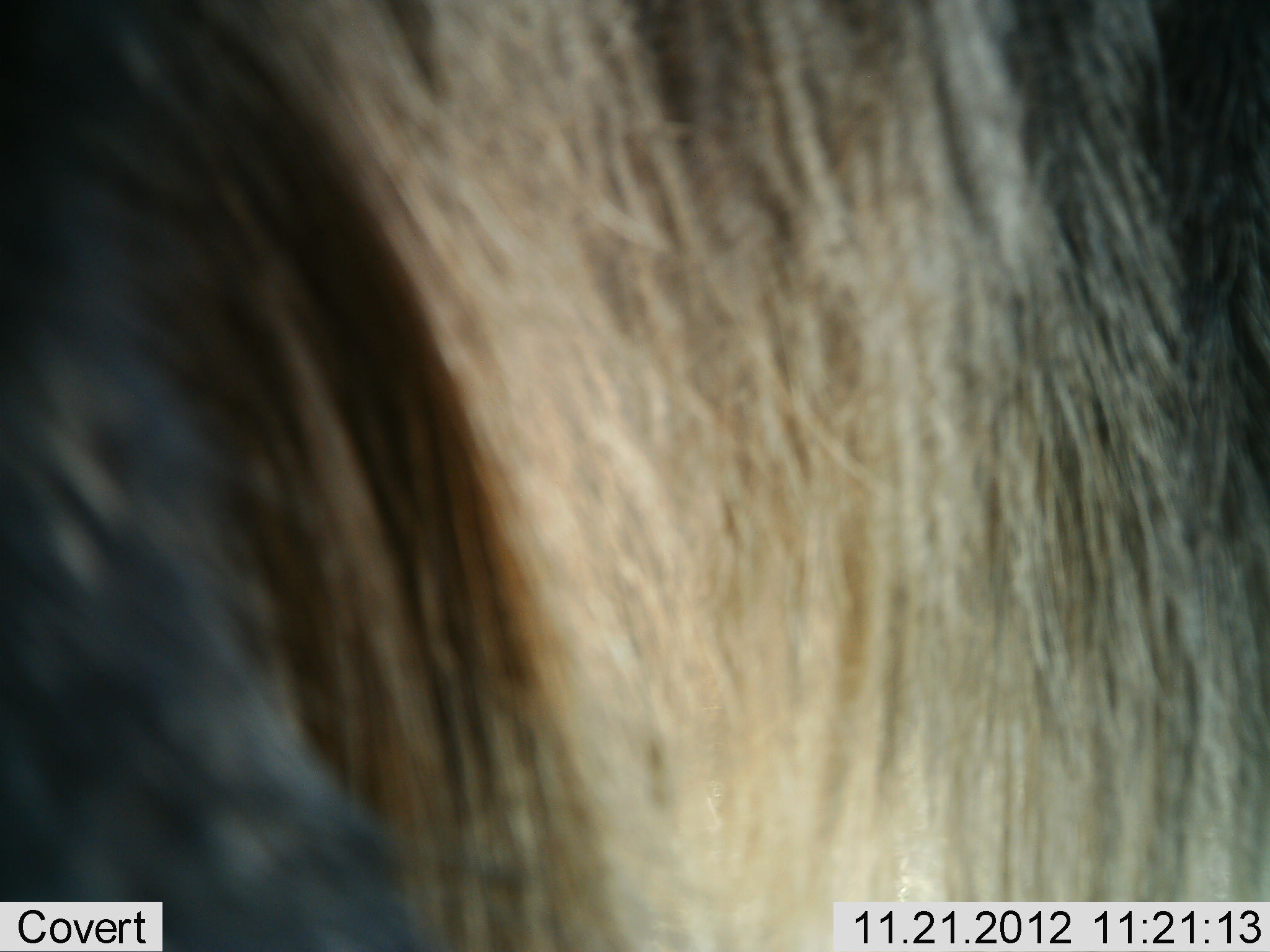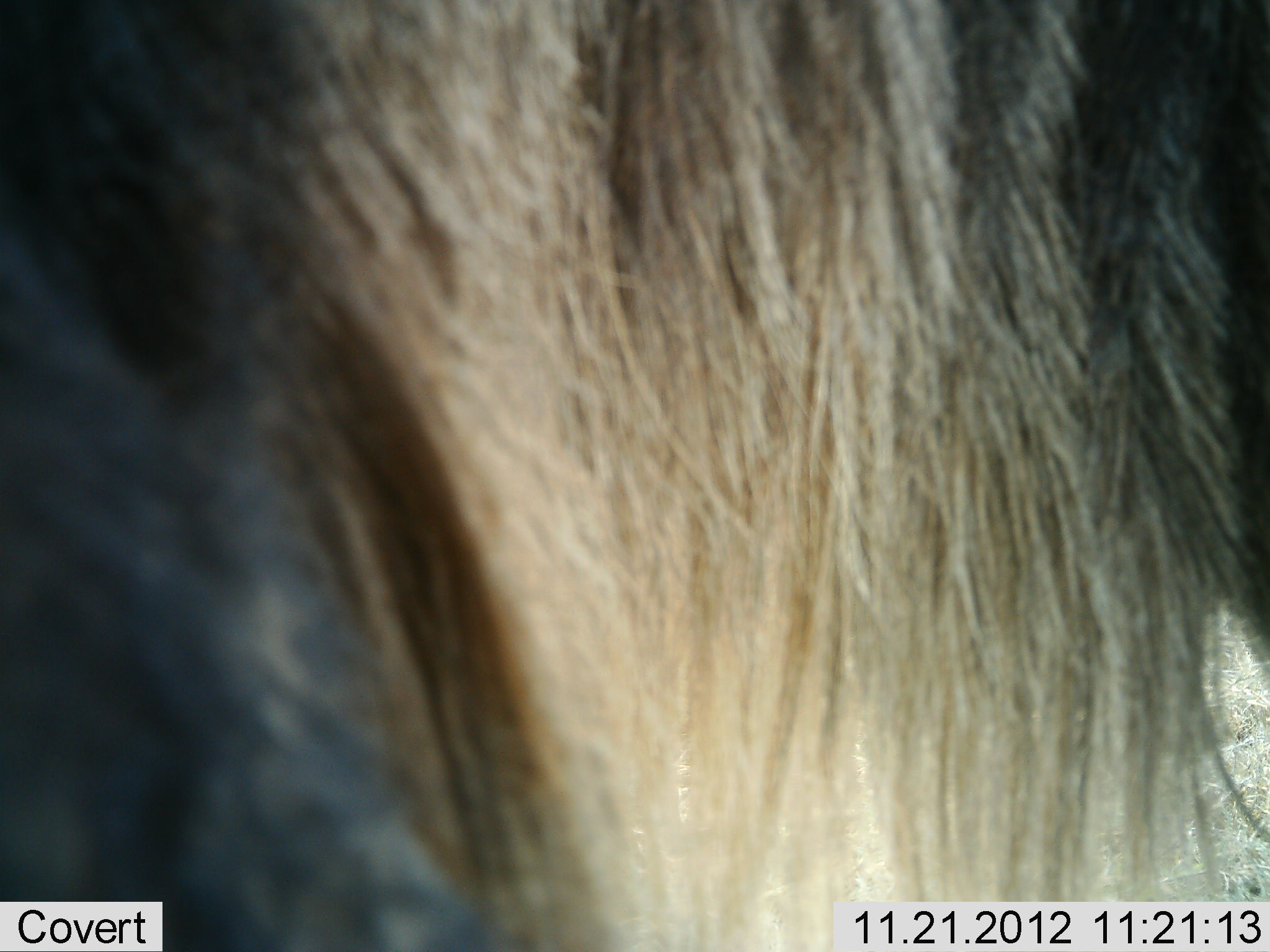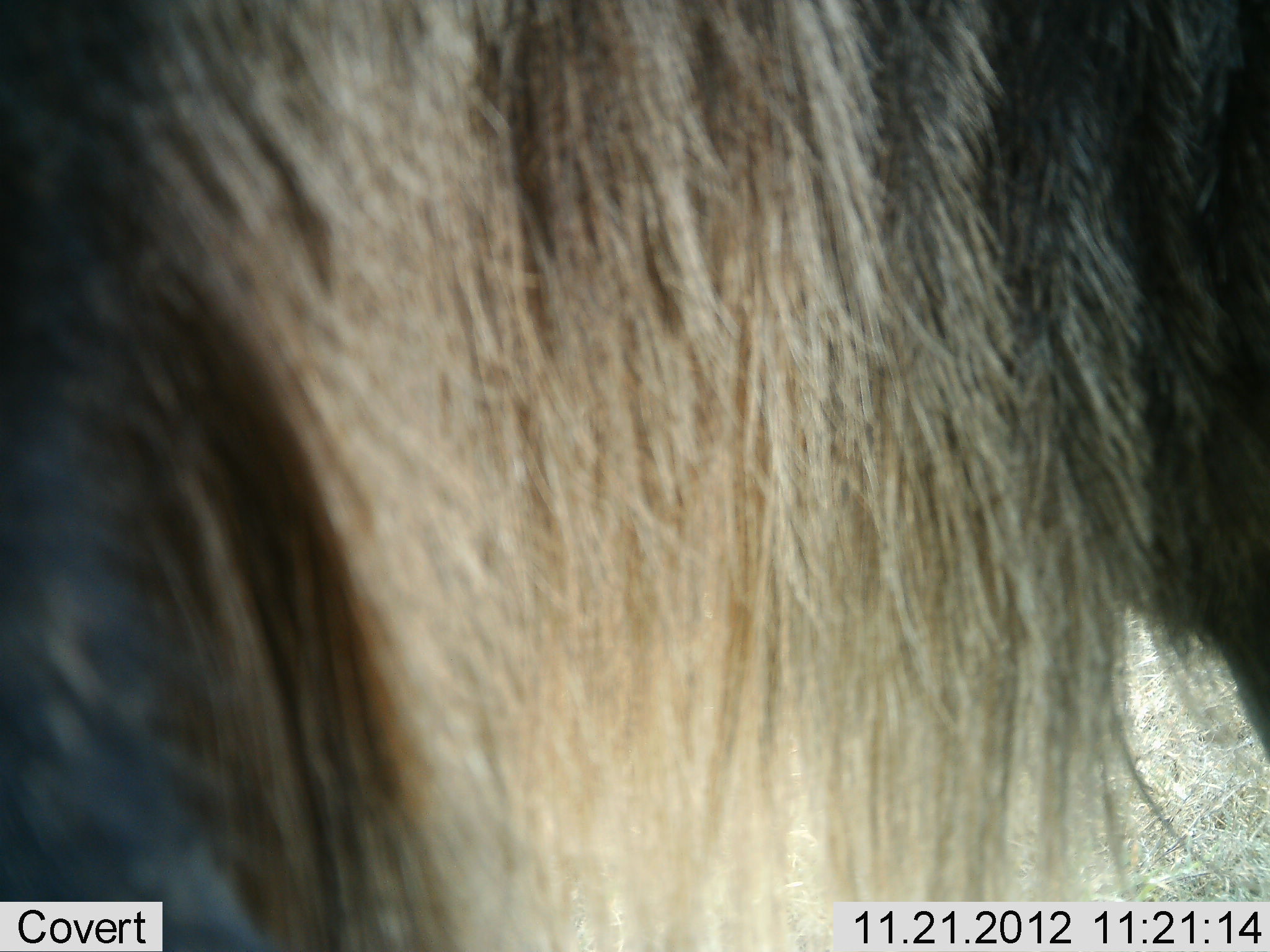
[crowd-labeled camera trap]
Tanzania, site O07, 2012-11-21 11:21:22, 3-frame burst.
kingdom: Animalia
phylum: Chordata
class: Mammalia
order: Artiodactyla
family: Bovidae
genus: Connochaetes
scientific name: Connochaetes taurinus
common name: blue wildebeest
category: wildebeest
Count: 1.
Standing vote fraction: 100%.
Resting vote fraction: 0%.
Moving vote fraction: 0%.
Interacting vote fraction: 10%.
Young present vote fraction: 0%.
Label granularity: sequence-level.